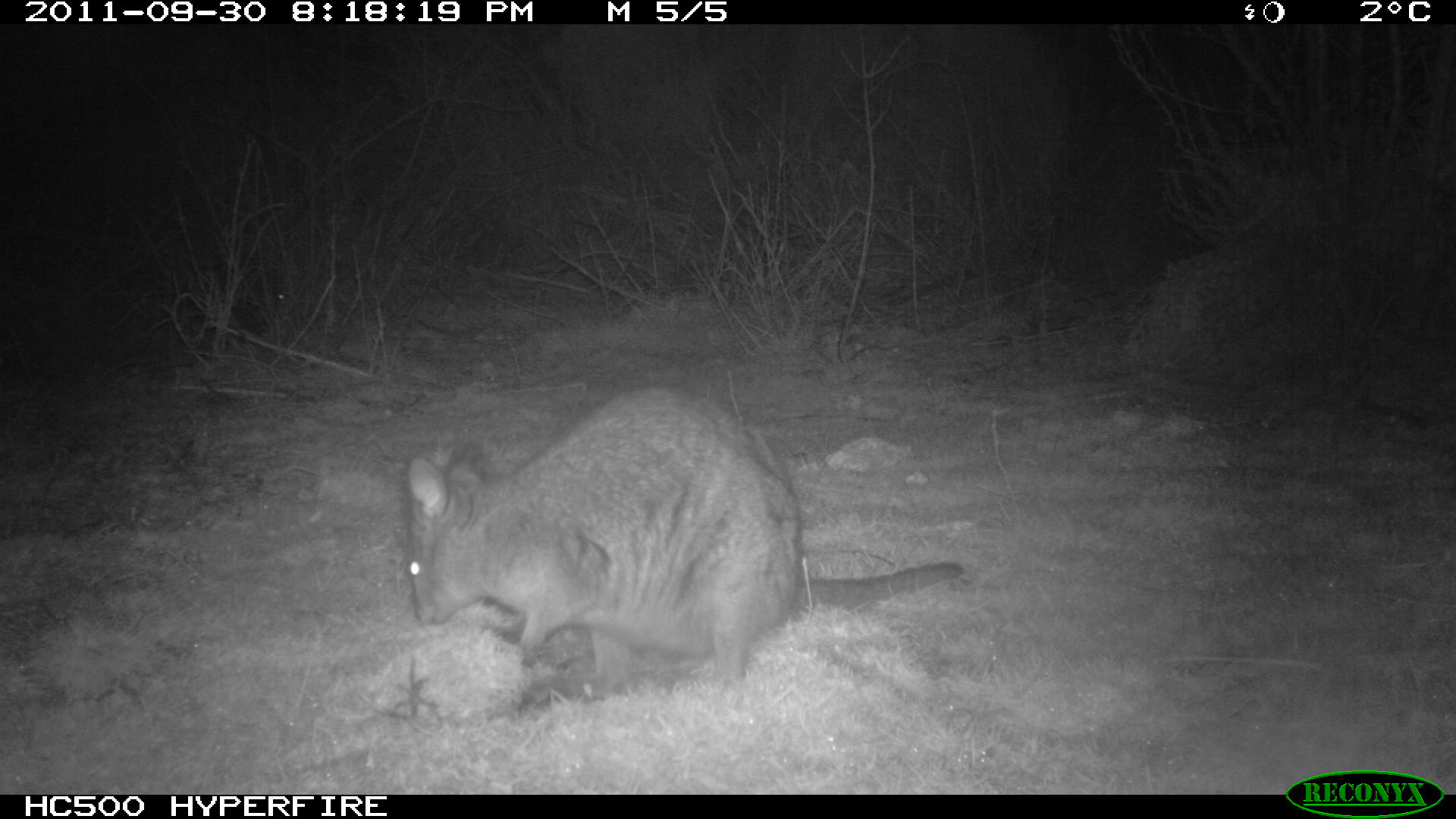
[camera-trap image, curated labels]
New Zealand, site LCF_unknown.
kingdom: Animalia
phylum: Chordata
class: Mammalia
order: Diprotodontia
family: Macropodidae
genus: Notamacropus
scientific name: Notamacropus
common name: wallaby